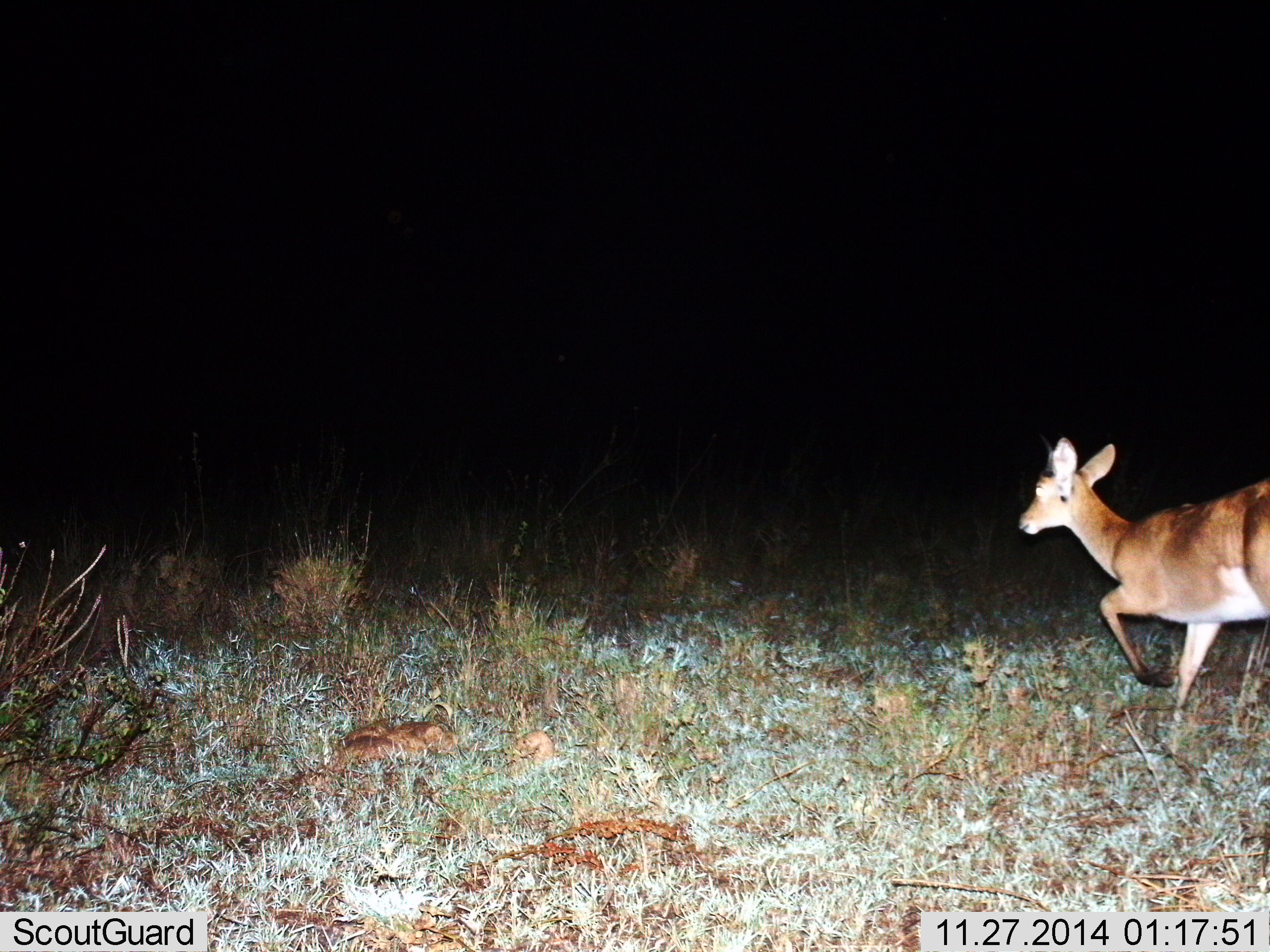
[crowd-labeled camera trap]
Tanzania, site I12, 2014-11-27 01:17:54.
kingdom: Animalia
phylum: Chordata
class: Mammalia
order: Artiodactyla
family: Bovidae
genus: Redunca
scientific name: Redunca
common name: reedbuck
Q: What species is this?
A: Reedbuck (Redunca).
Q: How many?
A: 1.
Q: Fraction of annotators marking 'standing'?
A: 10%.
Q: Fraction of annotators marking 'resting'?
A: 0%.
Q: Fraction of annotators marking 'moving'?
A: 90%.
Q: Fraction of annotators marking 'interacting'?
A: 0%.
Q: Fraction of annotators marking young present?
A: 10%.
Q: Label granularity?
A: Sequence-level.